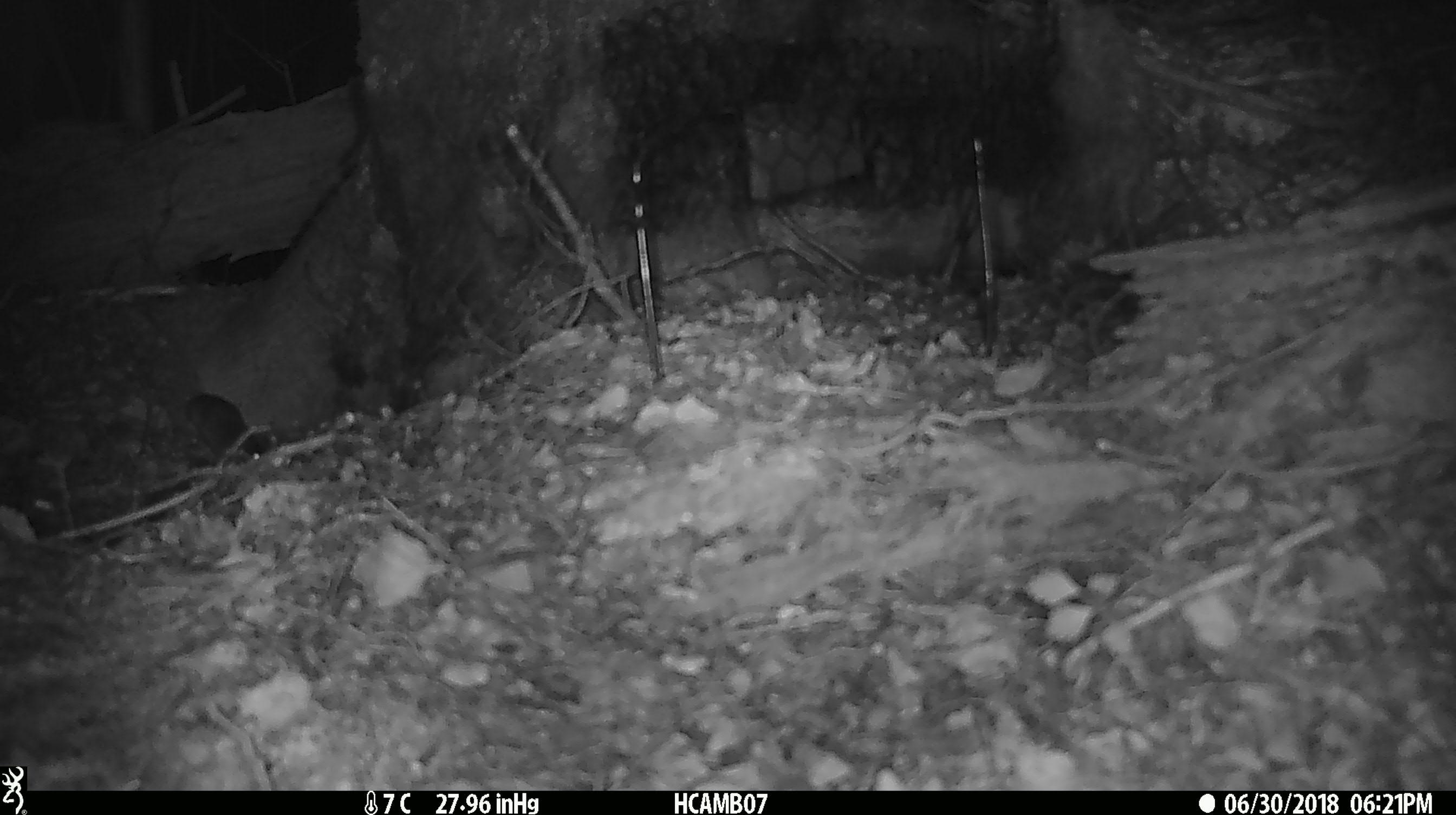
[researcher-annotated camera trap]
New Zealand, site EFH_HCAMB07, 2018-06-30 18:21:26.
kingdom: Animalia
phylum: Chordata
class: Mammalia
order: Rodentia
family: Muridae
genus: Mus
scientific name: Mus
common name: mouse